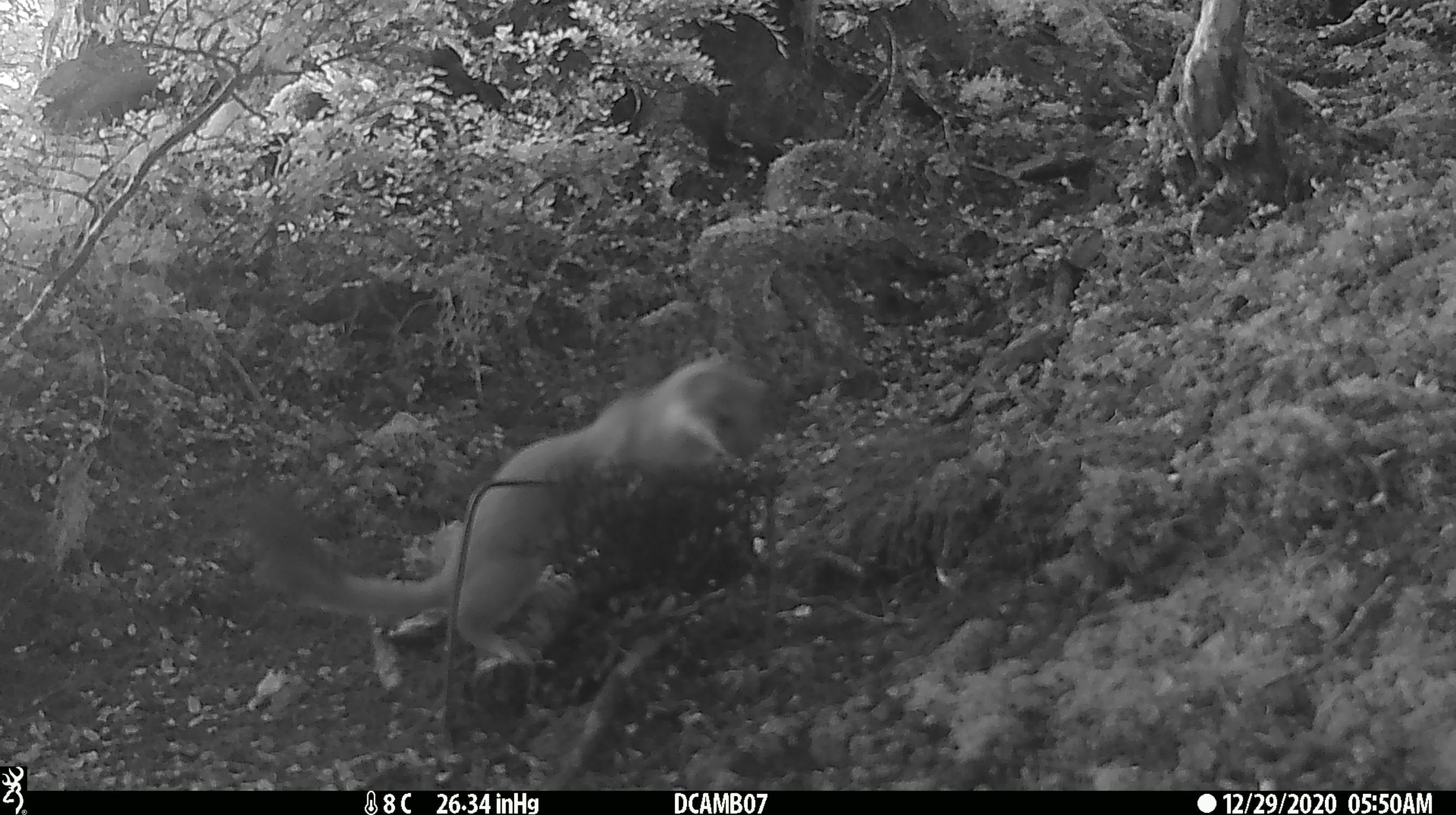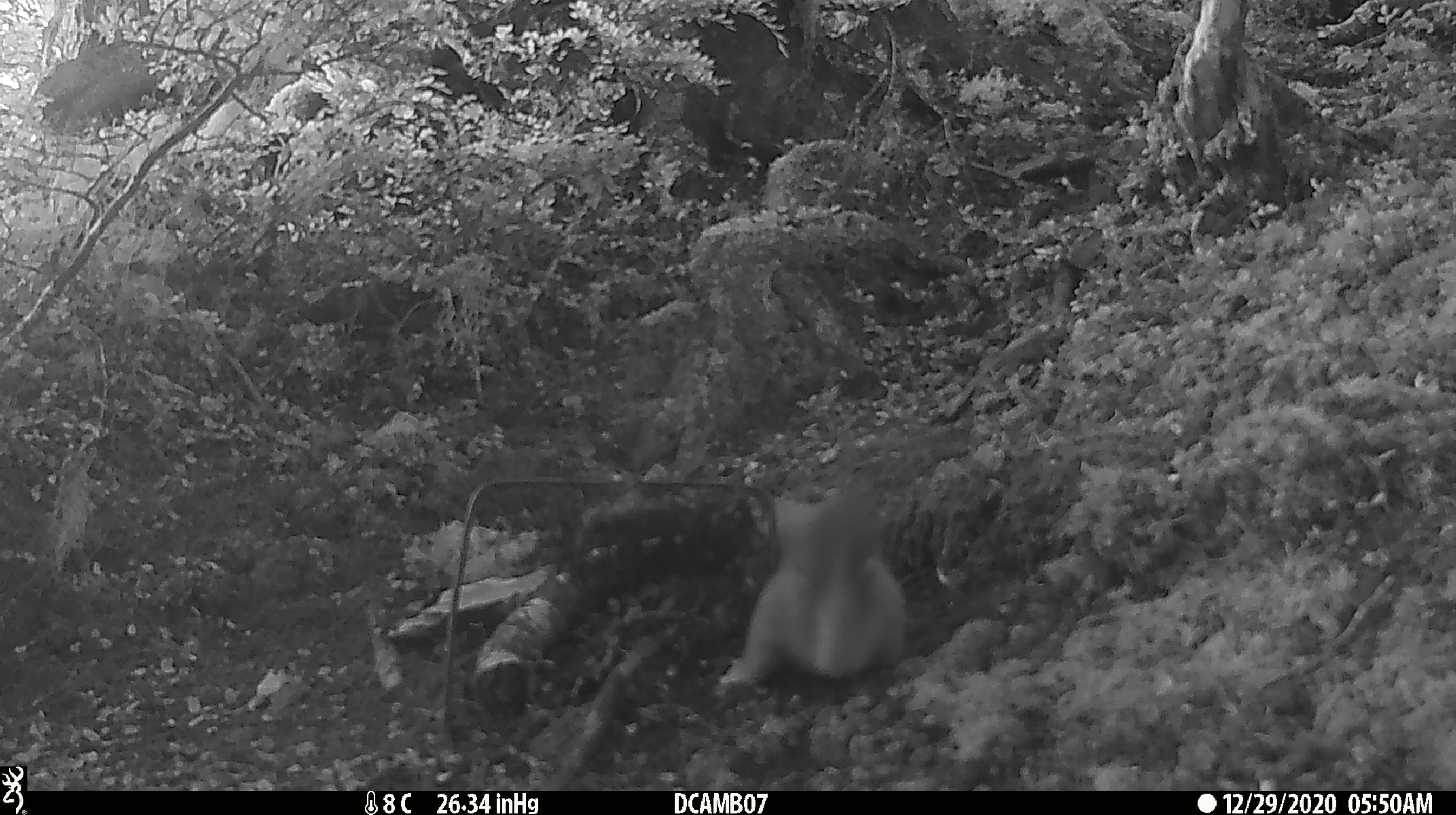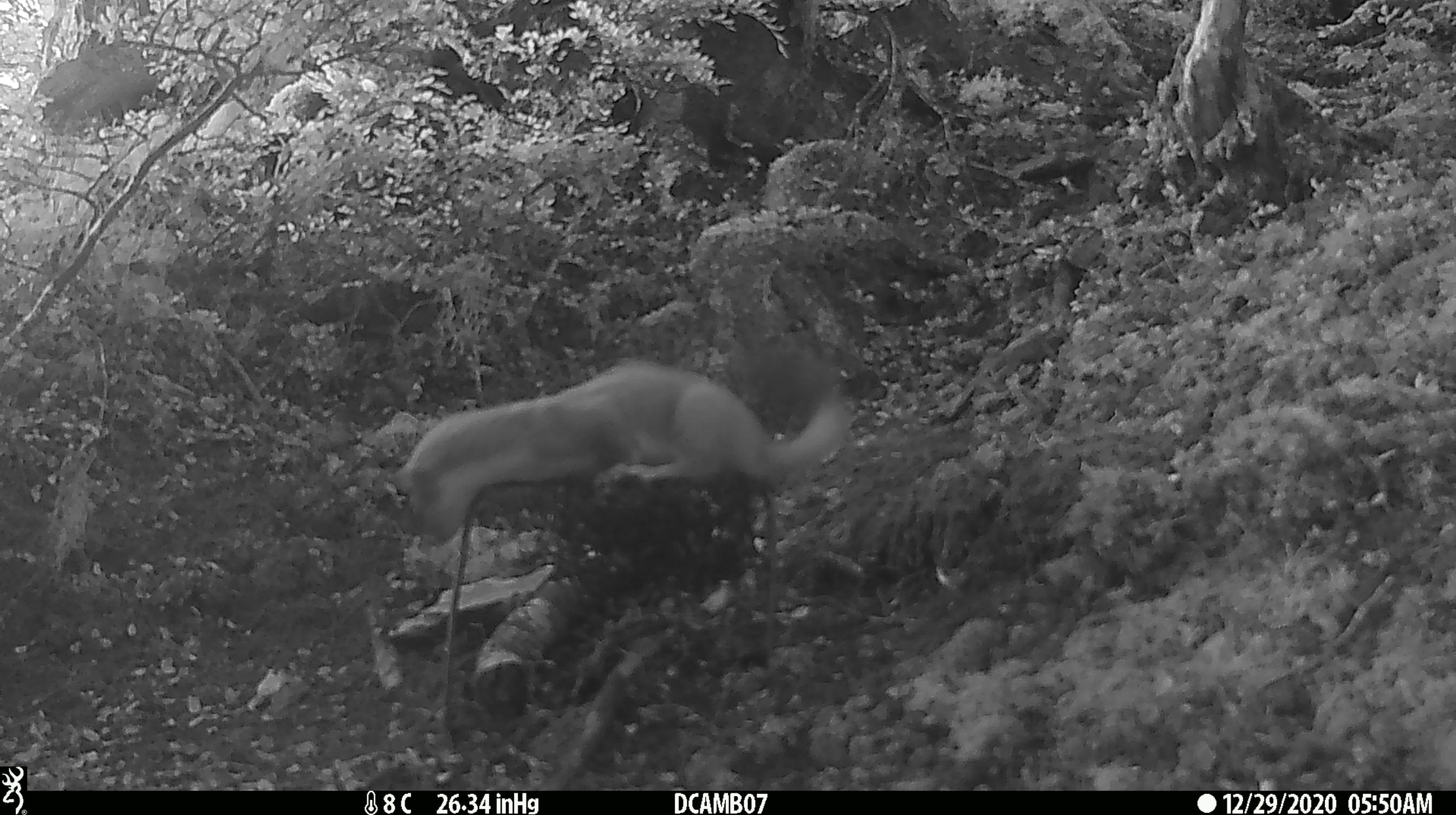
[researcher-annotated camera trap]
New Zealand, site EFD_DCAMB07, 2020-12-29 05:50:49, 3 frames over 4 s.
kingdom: Animalia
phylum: Chordata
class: Mammalia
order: Carnivora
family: Mustelidae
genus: Mustela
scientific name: Mustela erminea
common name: stoat